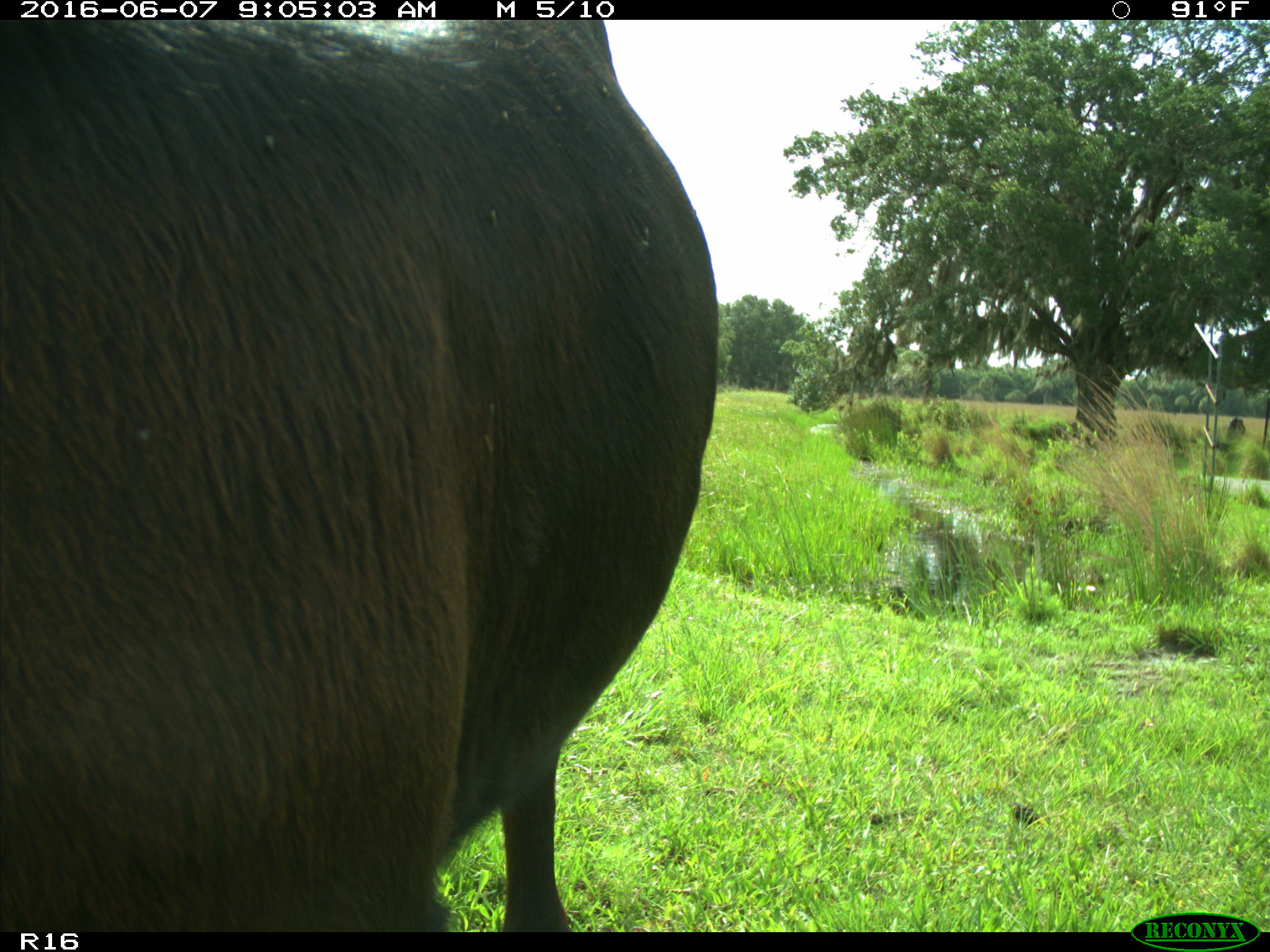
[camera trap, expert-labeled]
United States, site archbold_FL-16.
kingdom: Animalia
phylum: Chordata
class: Mammalia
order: Artiodactyla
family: Bovidae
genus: Bos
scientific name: Bos taurus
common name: domestic cow